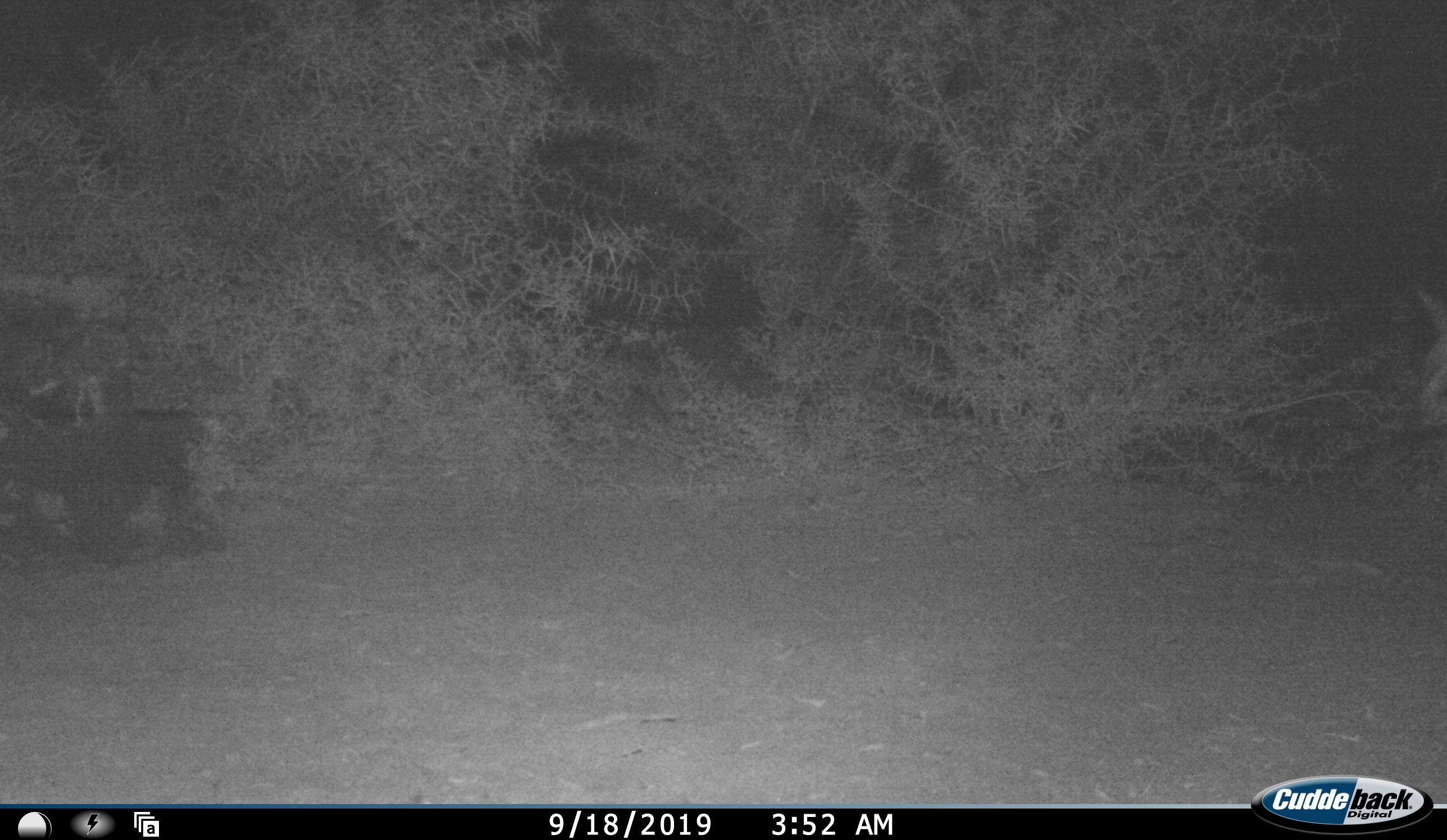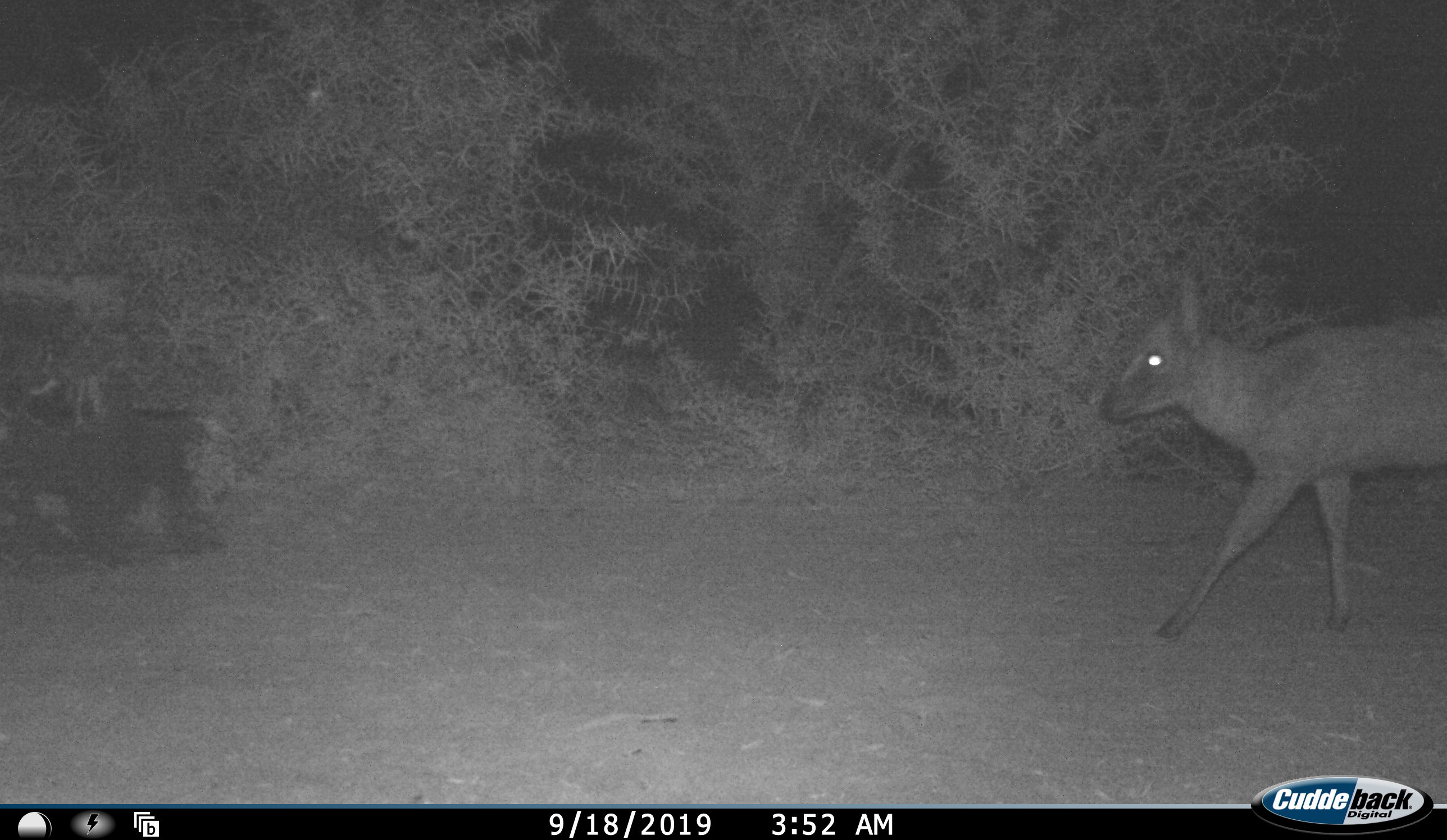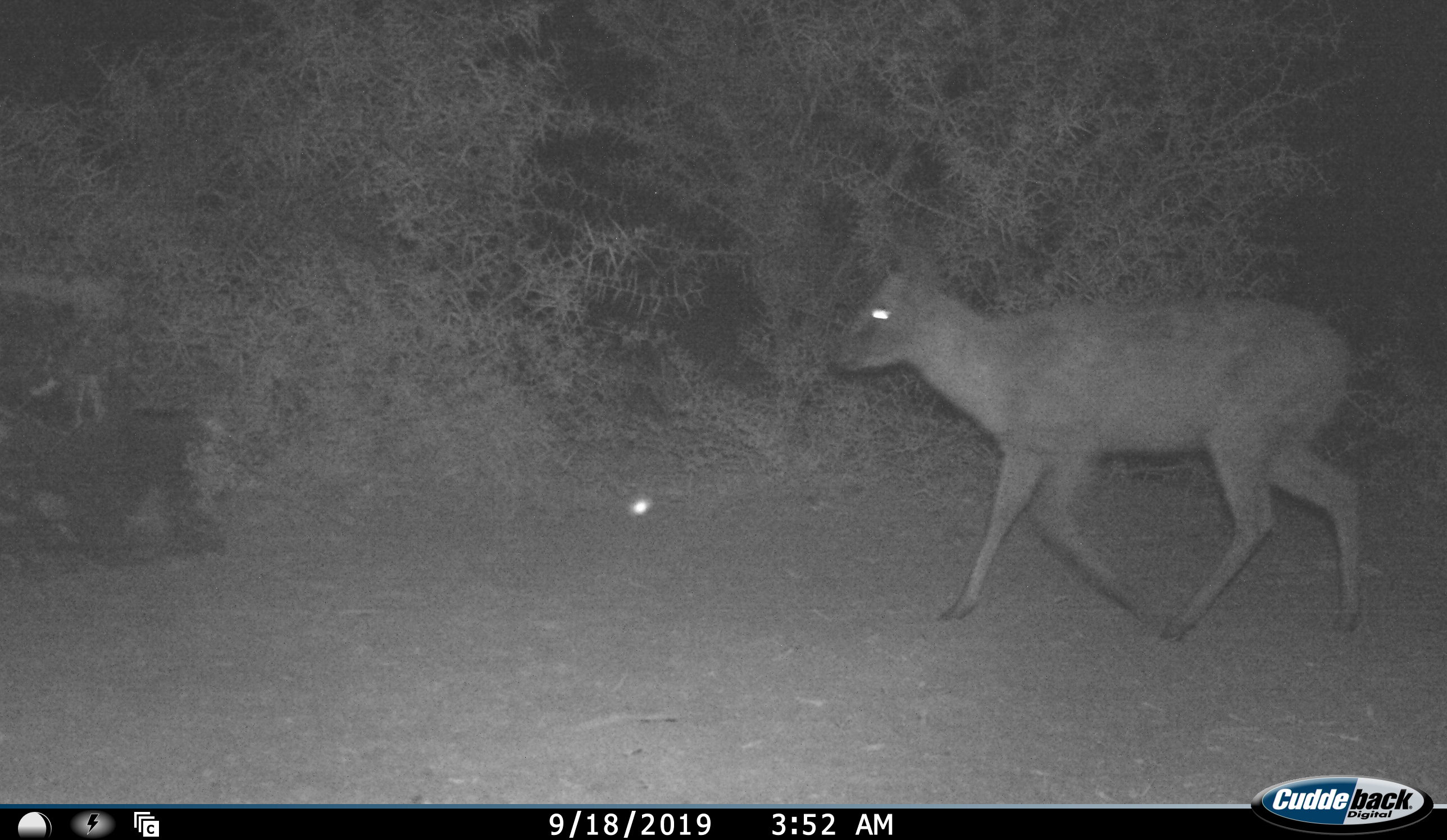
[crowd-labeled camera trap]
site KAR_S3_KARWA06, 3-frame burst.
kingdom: Animalia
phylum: Chordata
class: Mammalia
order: Artiodactyla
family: Bovidae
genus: Sylvicapra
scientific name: Sylvicapra grimmia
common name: common duiker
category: duikercommongrey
Duikercommongrey (common duiker) (Sylvicapra grimmia), count 1. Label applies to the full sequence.